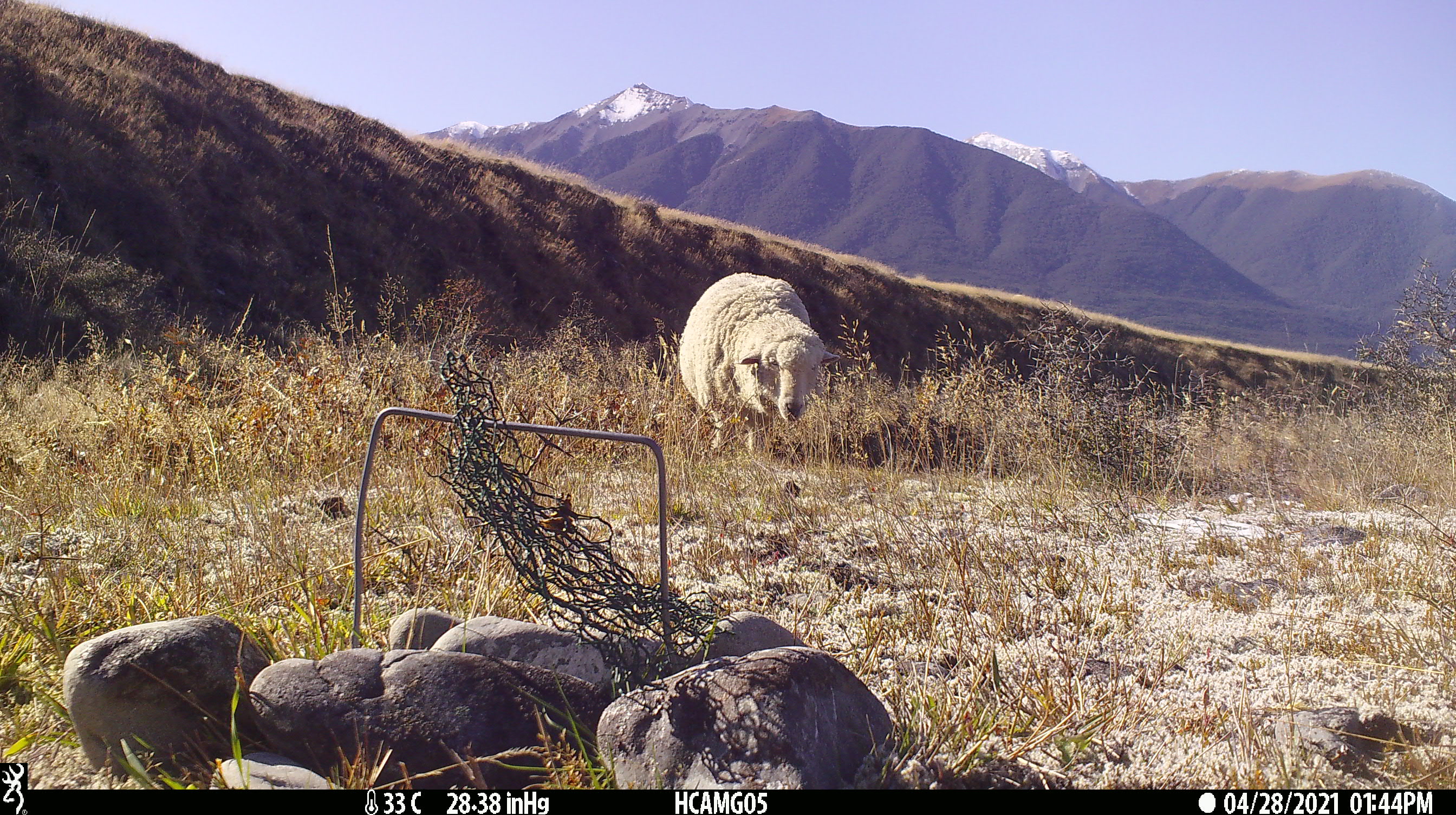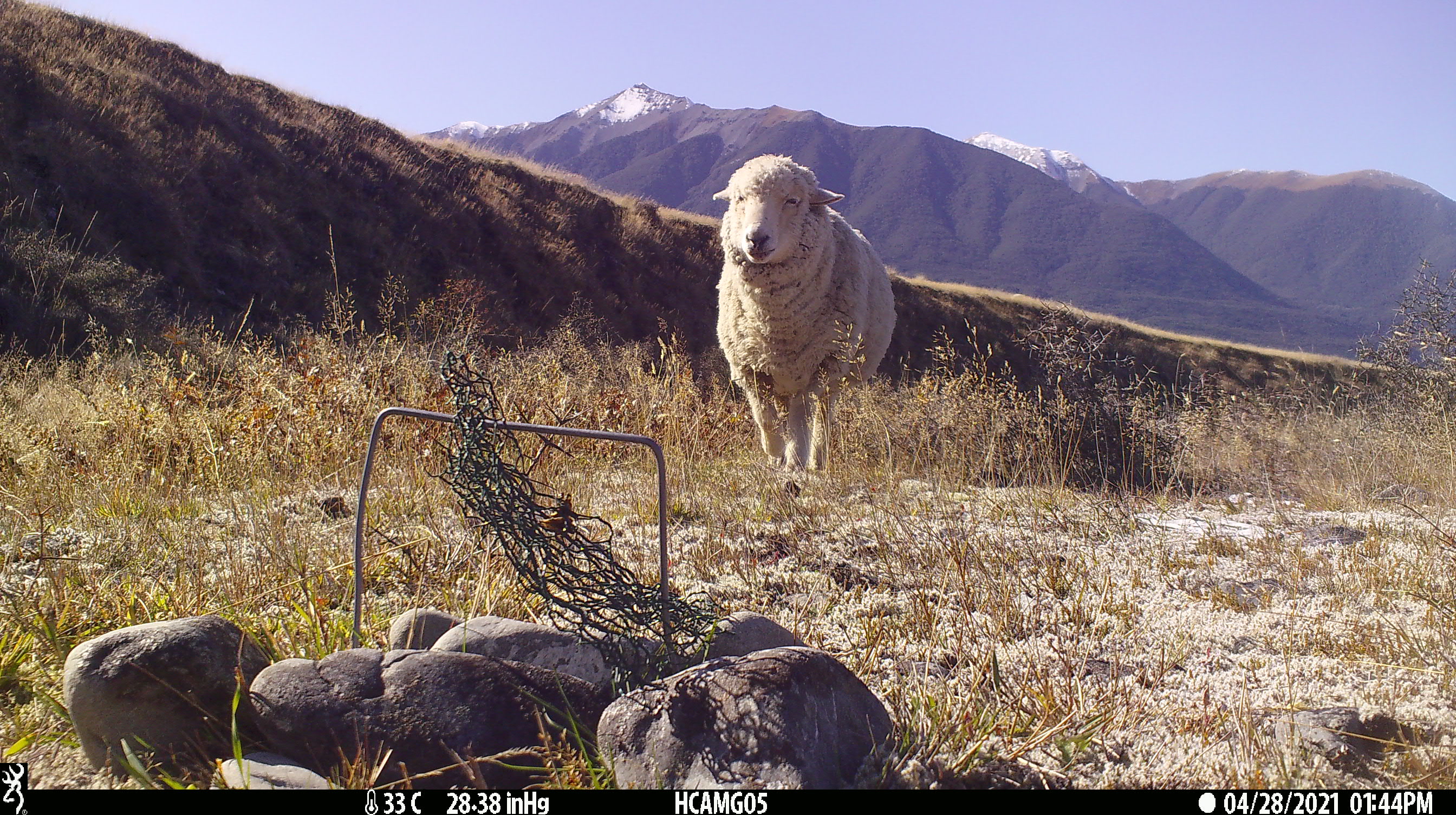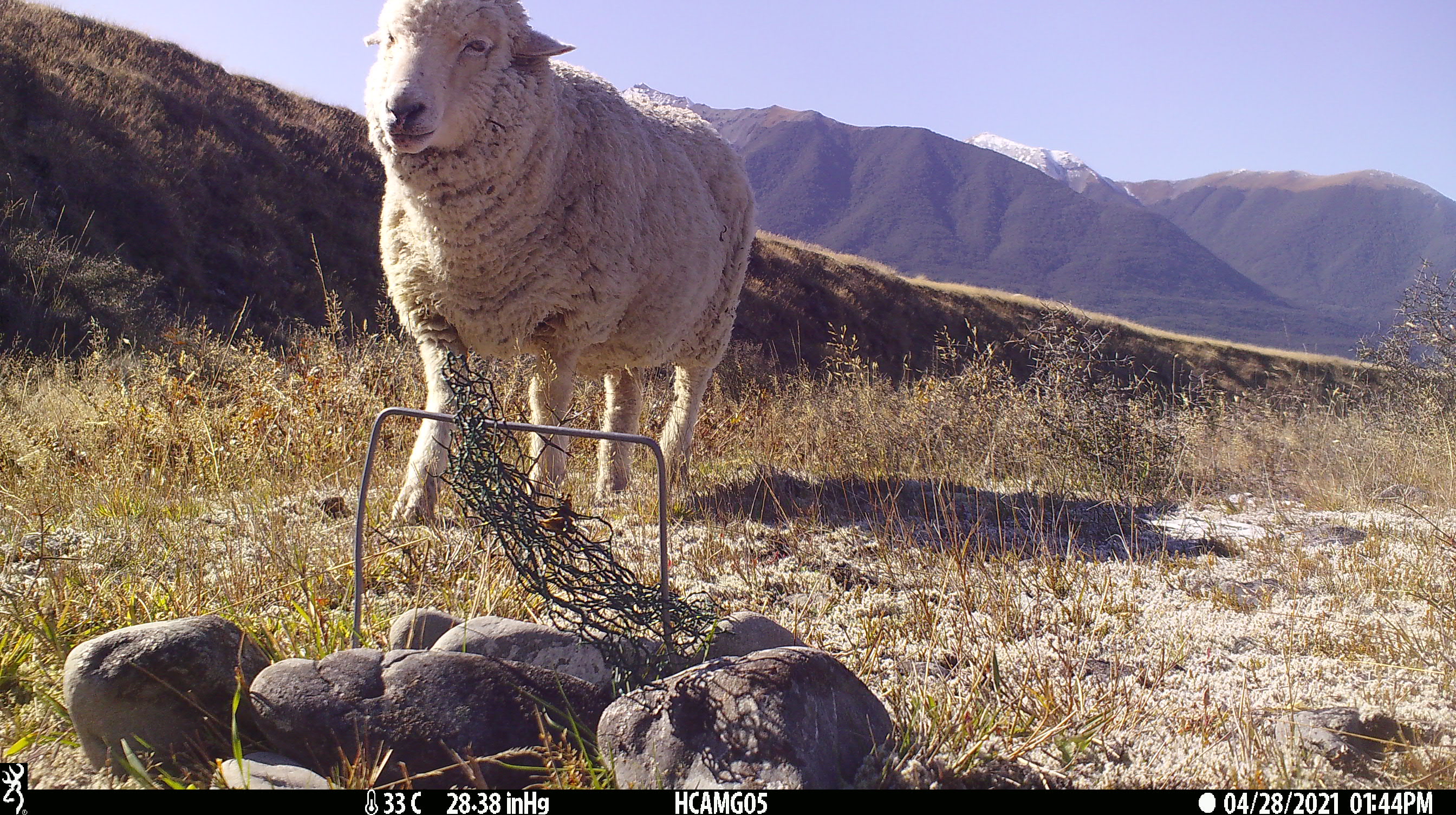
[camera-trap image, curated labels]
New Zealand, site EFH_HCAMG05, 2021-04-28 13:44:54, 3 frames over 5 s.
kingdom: Animalia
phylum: Chordata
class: Mammalia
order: Artiodactyla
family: Bovidae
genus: Ovis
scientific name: Ovis aries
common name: domestic sheep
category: sheep